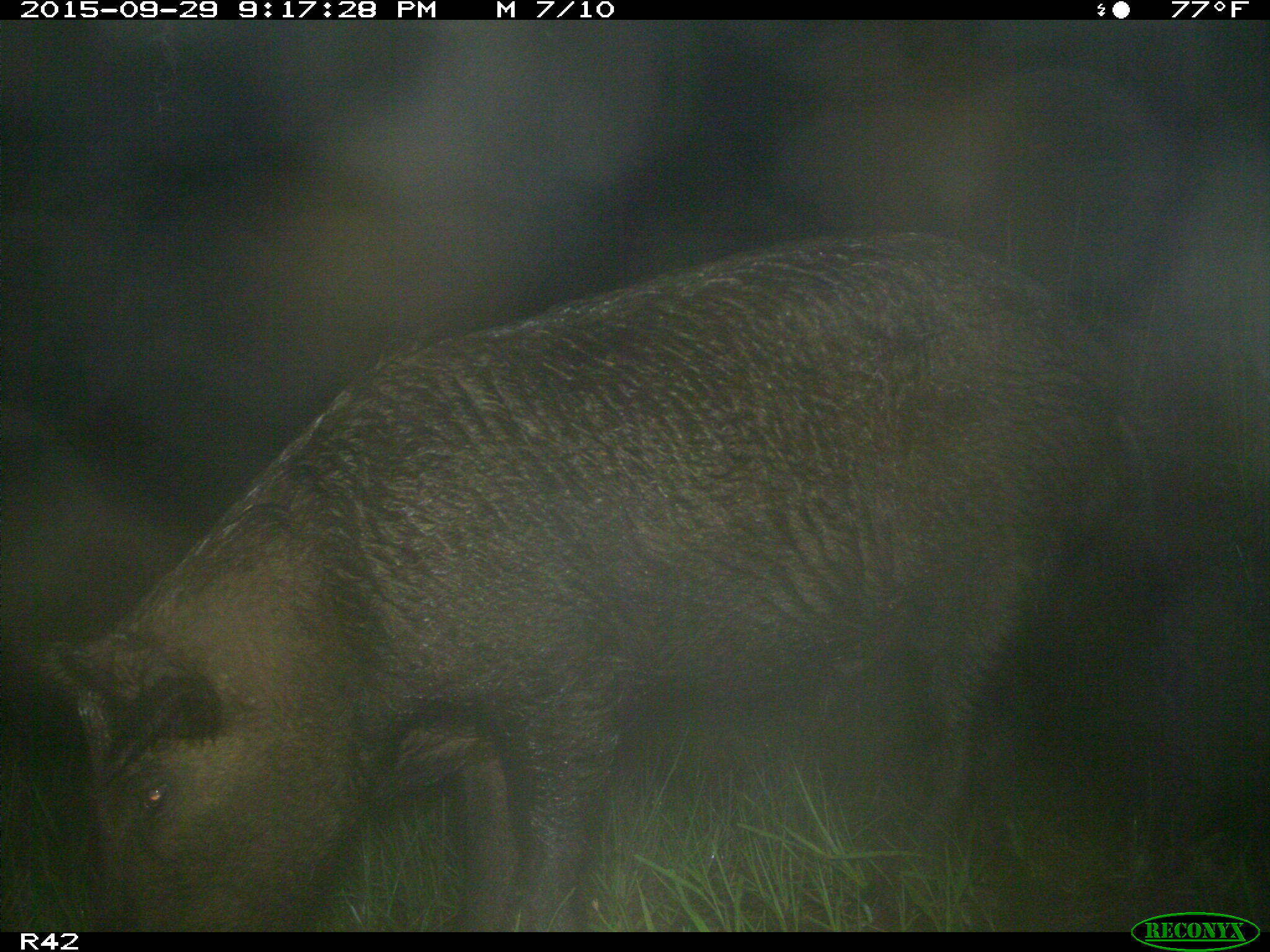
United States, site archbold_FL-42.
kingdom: Animalia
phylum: Chordata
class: Mammalia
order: Artiodactyla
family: Suidae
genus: Sus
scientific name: Sus scrofa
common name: wild boar